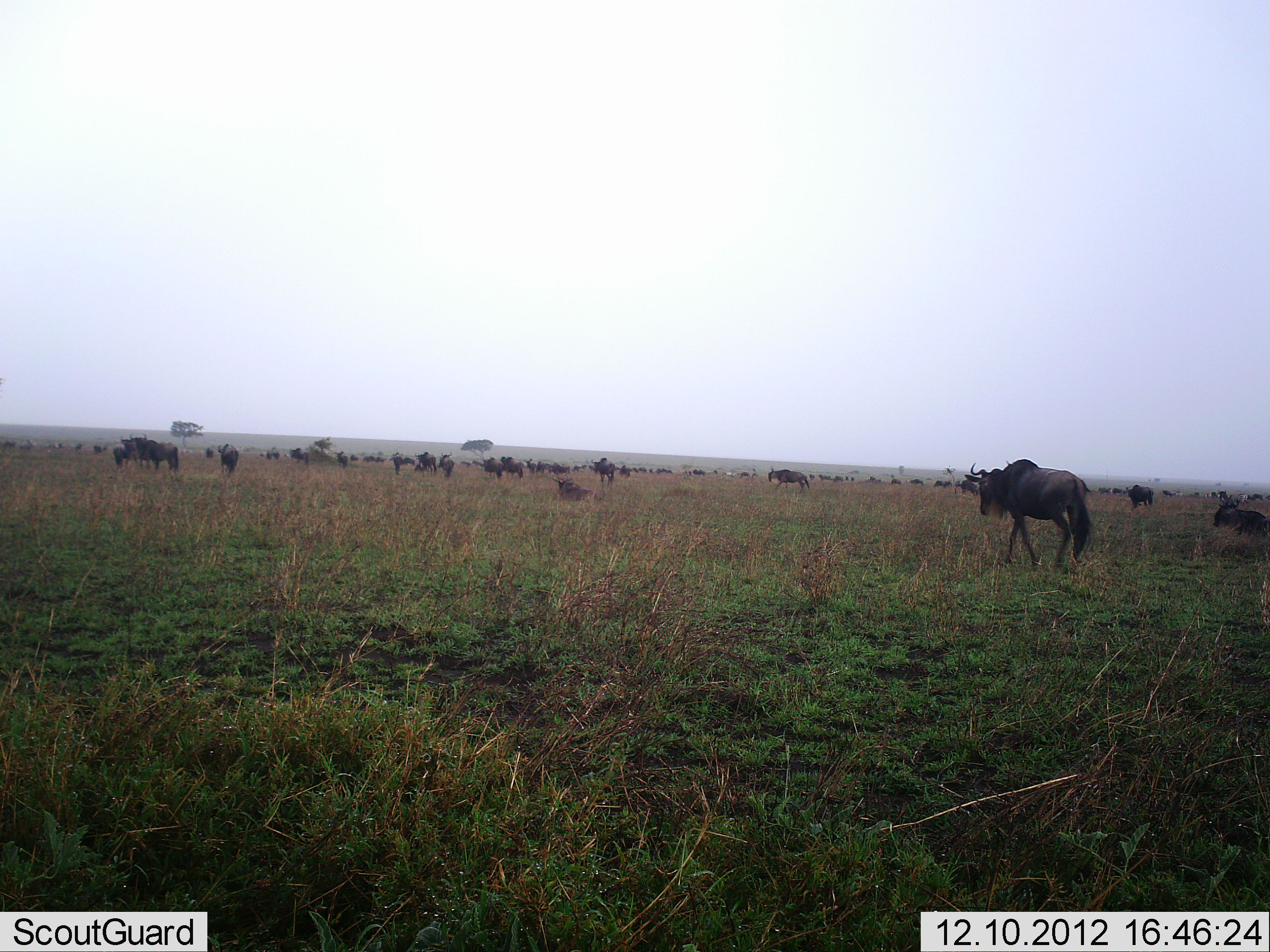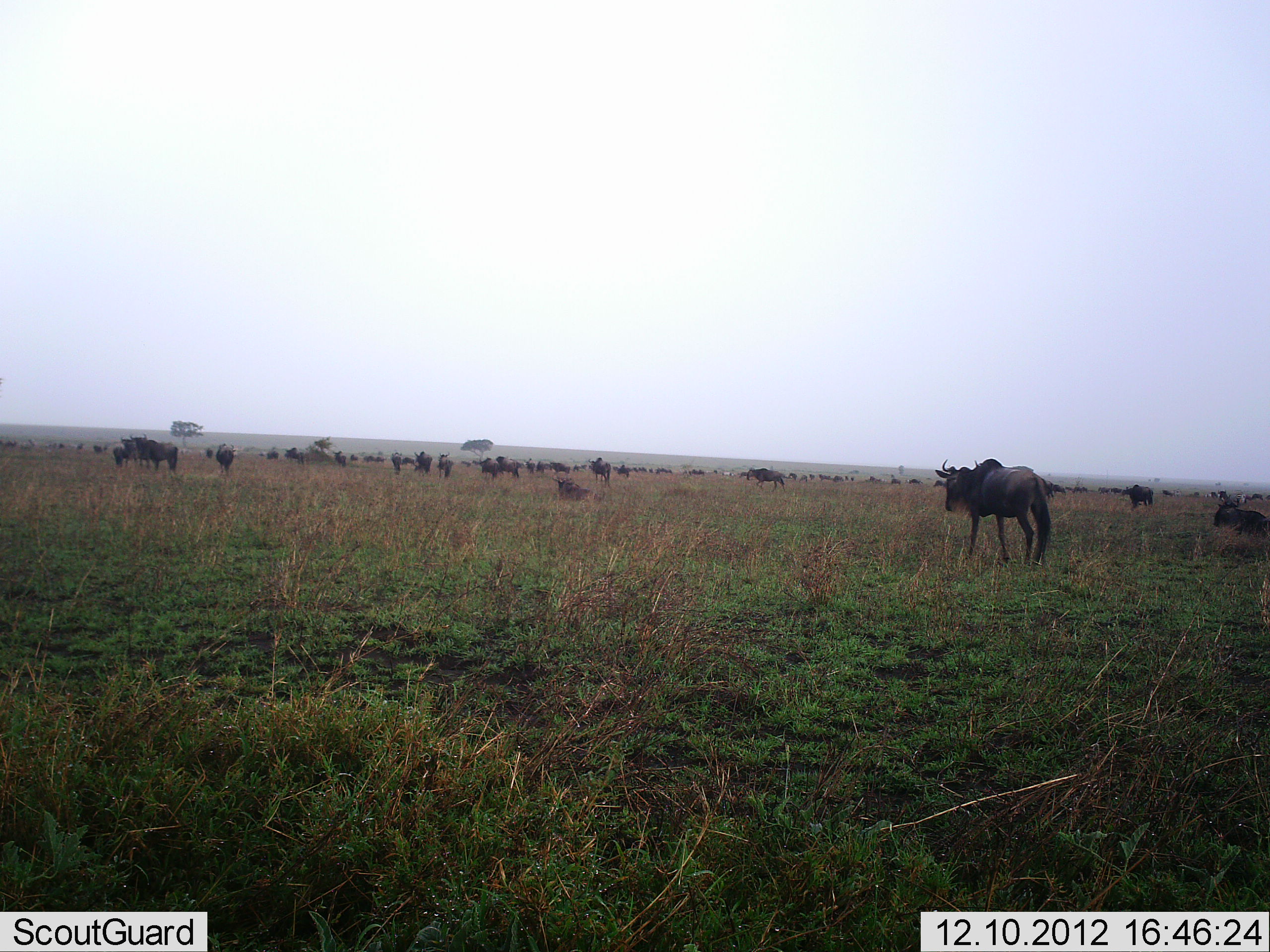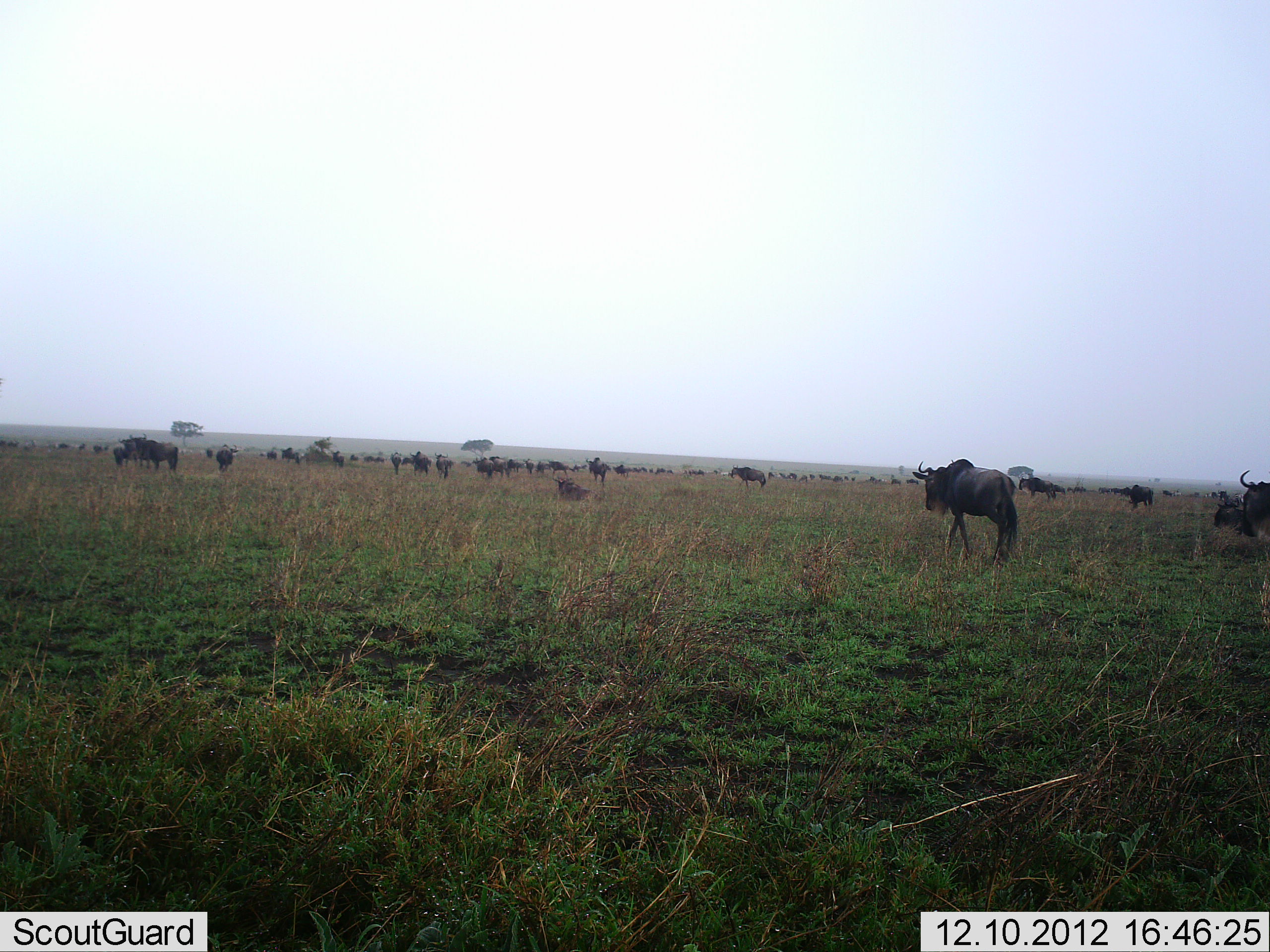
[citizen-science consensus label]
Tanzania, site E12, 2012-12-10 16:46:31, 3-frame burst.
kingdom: Animalia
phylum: Chordata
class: Mammalia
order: Artiodactyla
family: Bovidae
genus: Connochaetes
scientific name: Connochaetes taurinus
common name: blue wildebeest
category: wildebeest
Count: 11-50.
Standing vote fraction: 40%.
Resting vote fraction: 30%.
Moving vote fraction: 80%.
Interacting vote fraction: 0%.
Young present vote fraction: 0%.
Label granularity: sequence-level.